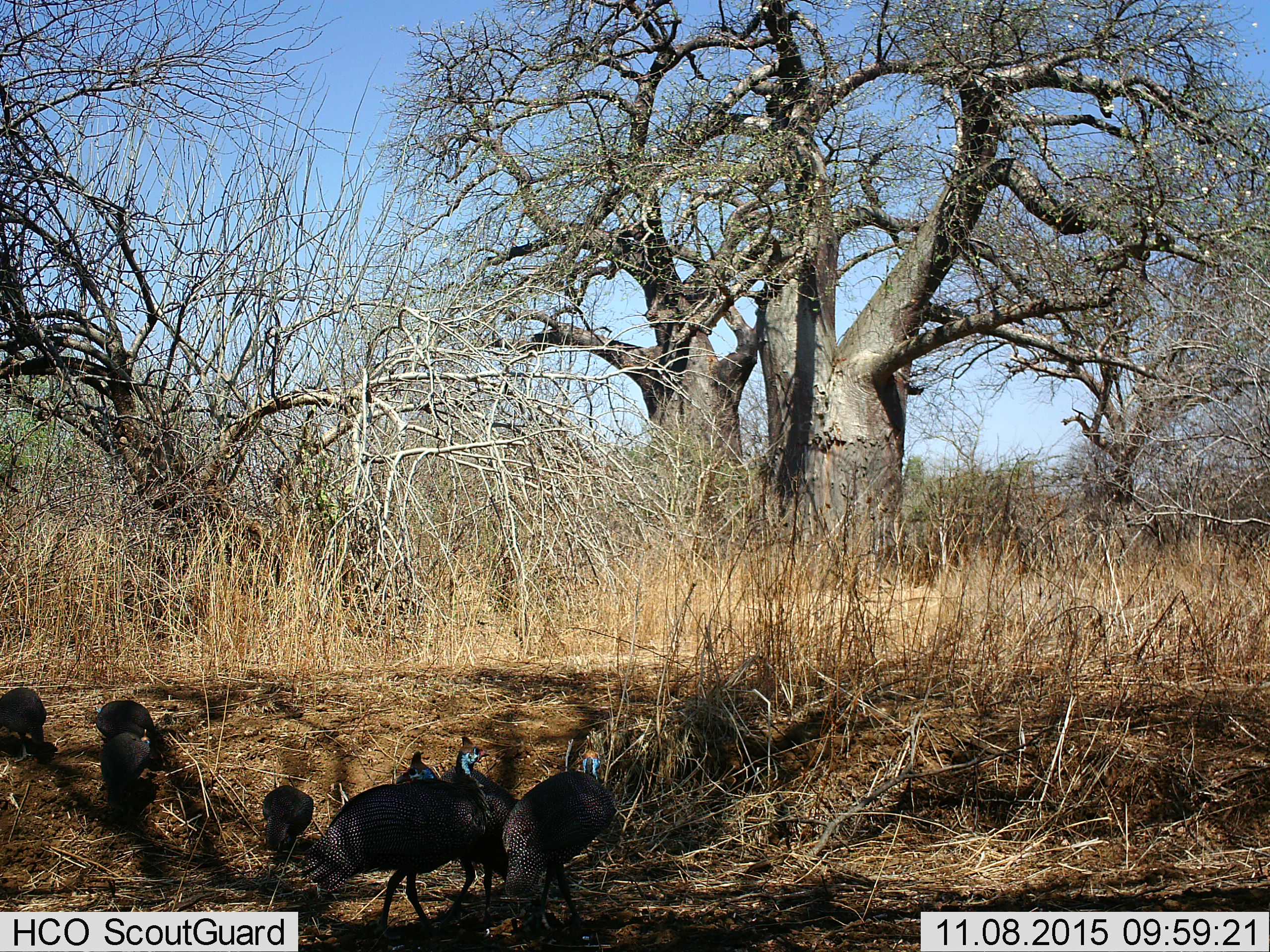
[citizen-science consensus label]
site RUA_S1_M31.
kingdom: Animalia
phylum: Chordata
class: Aves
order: Galliformes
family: Numididae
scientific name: Numididae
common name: guineafowl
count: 7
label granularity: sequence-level